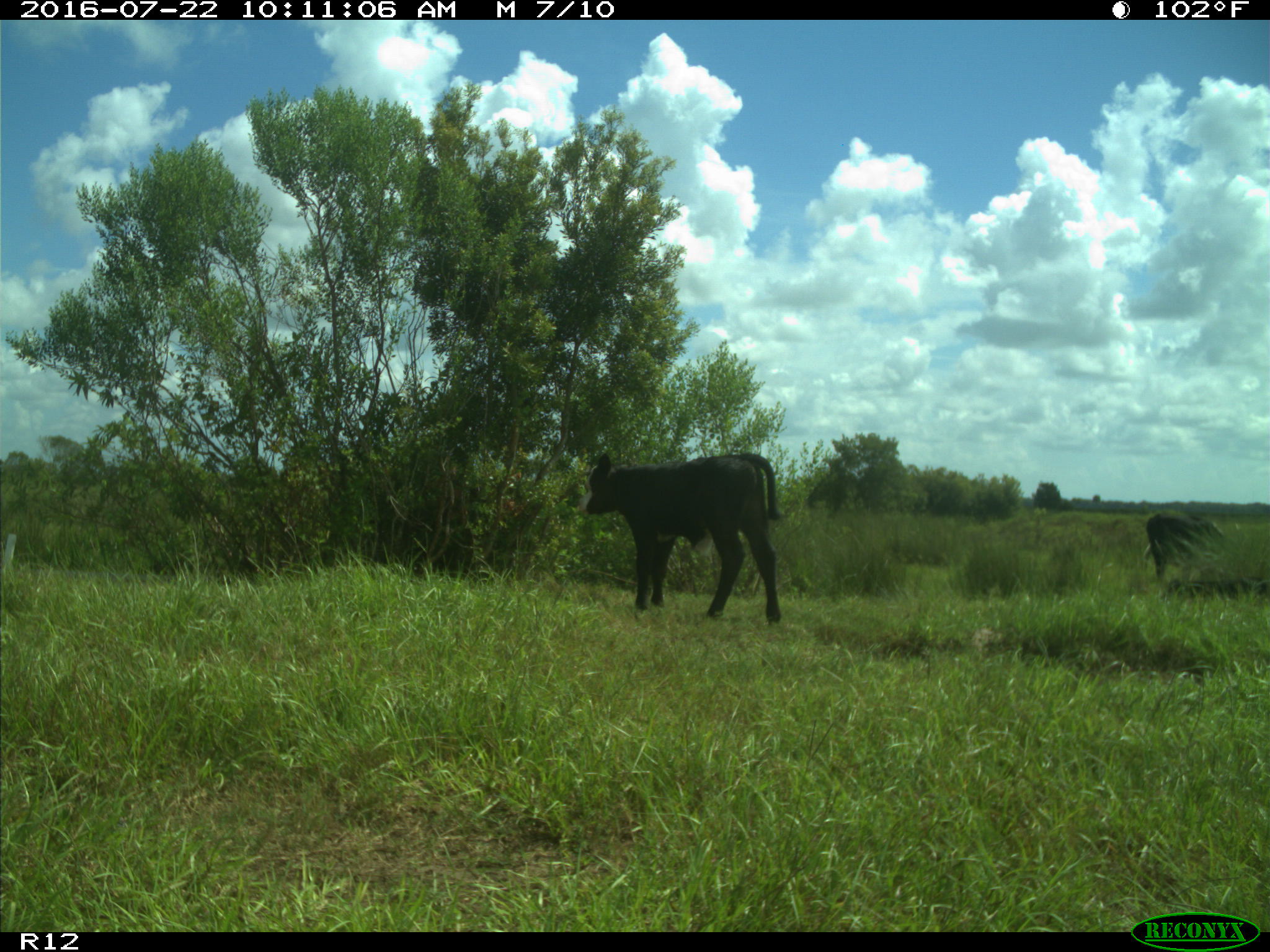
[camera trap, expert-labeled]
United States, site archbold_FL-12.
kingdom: Animalia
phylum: Chordata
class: Mammalia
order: Artiodactyla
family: Bovidae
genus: Bos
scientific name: Bos taurus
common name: domestic cow